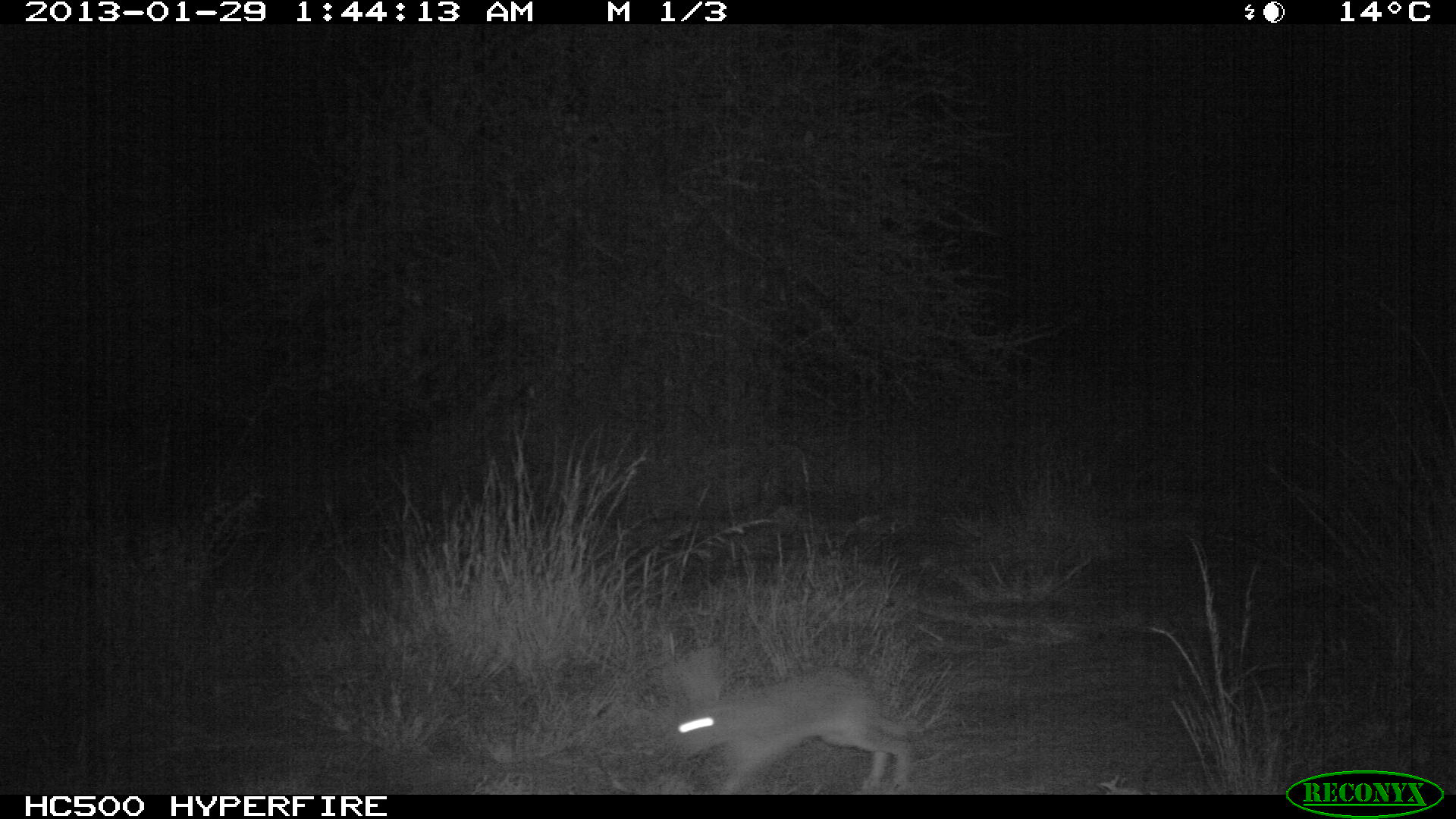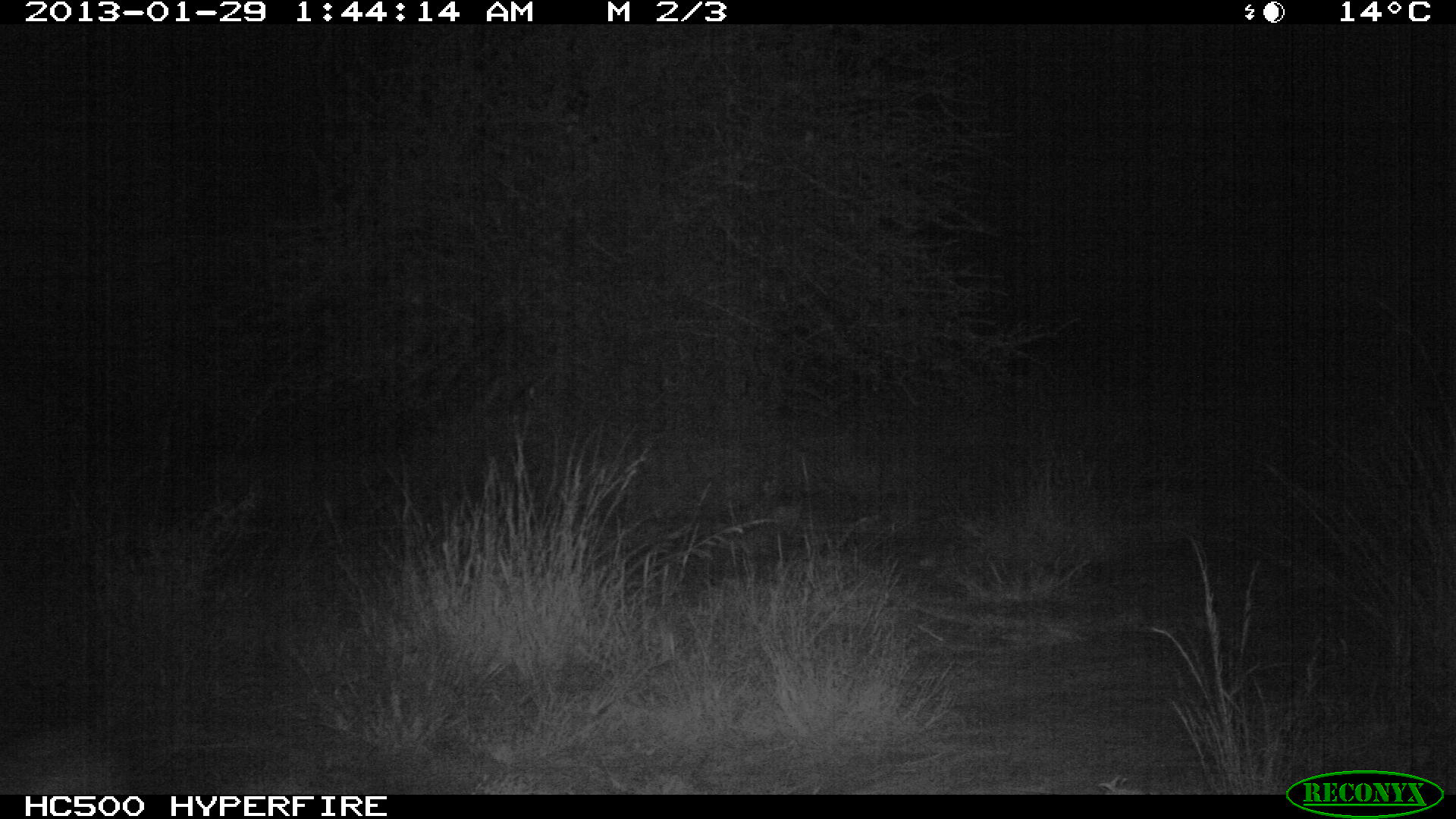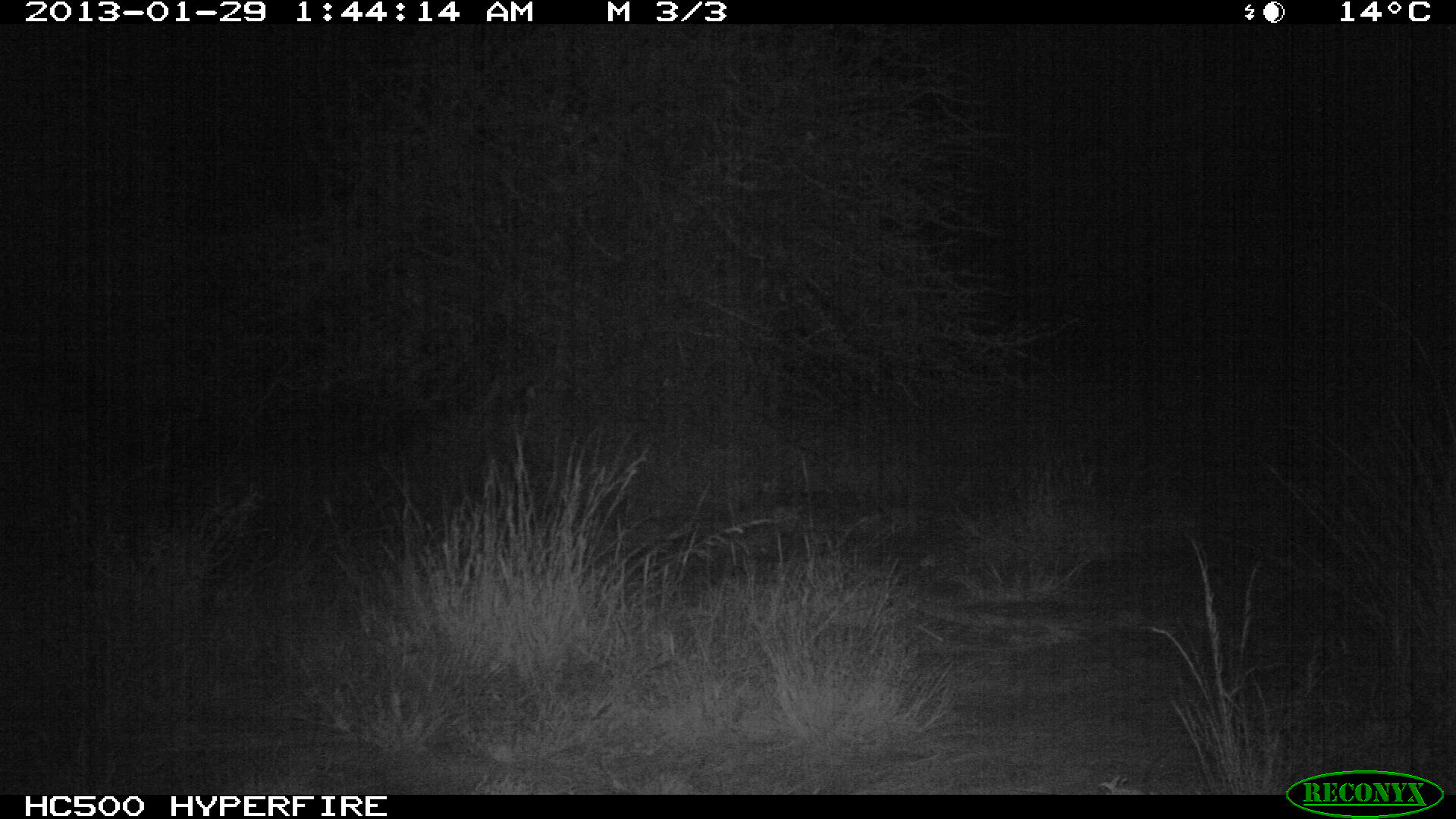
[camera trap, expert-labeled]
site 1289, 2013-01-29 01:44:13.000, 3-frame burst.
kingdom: Animalia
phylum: Chordata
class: Mammalia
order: Lagomorpha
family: Leporidae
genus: Lepus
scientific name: Lepus saxatilis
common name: scrub hare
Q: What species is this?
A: Lepus saxatilis (scrub hare).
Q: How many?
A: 1.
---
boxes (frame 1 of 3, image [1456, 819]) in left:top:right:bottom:
lepus saxatilis: 666:647:921:792